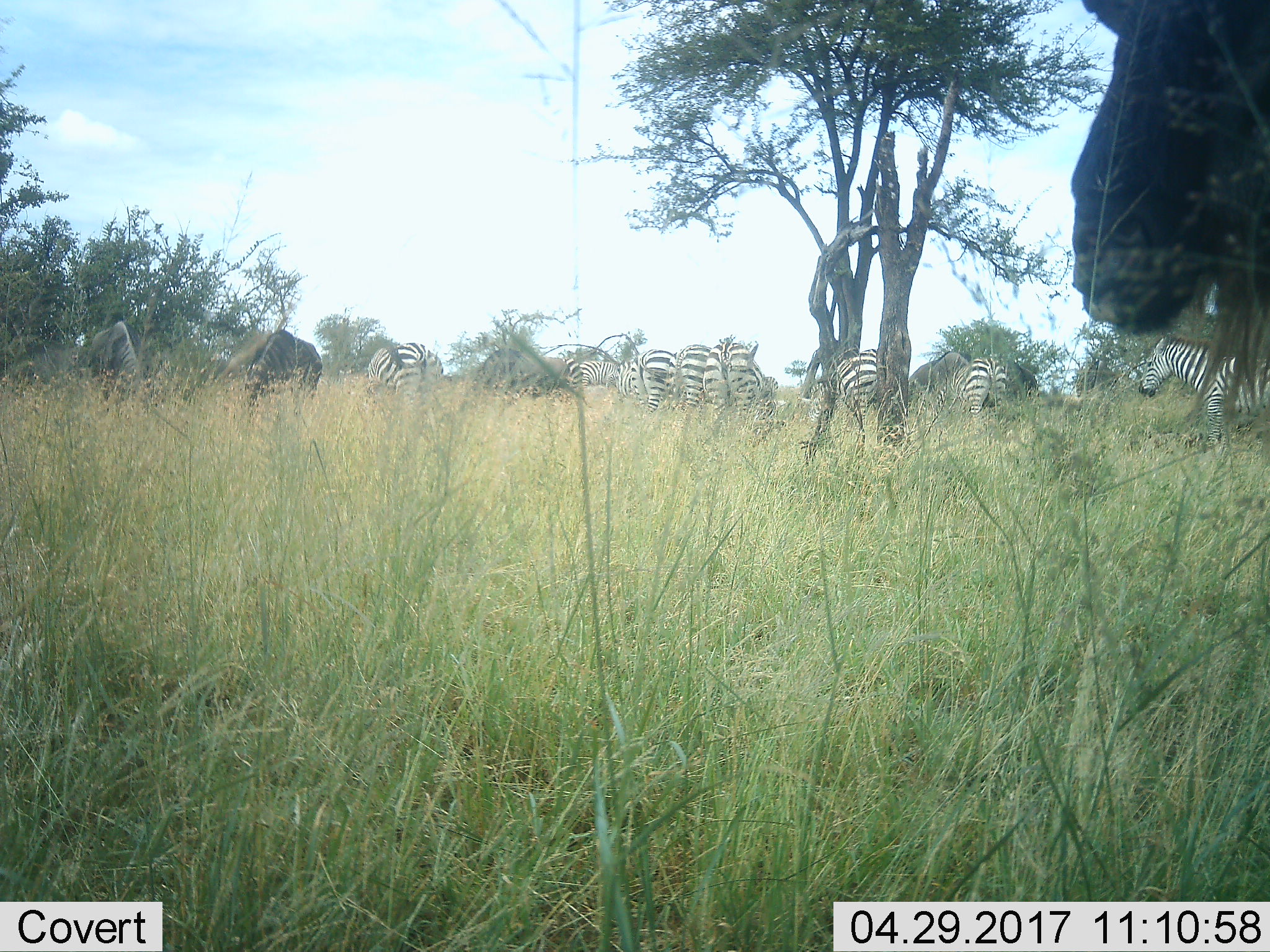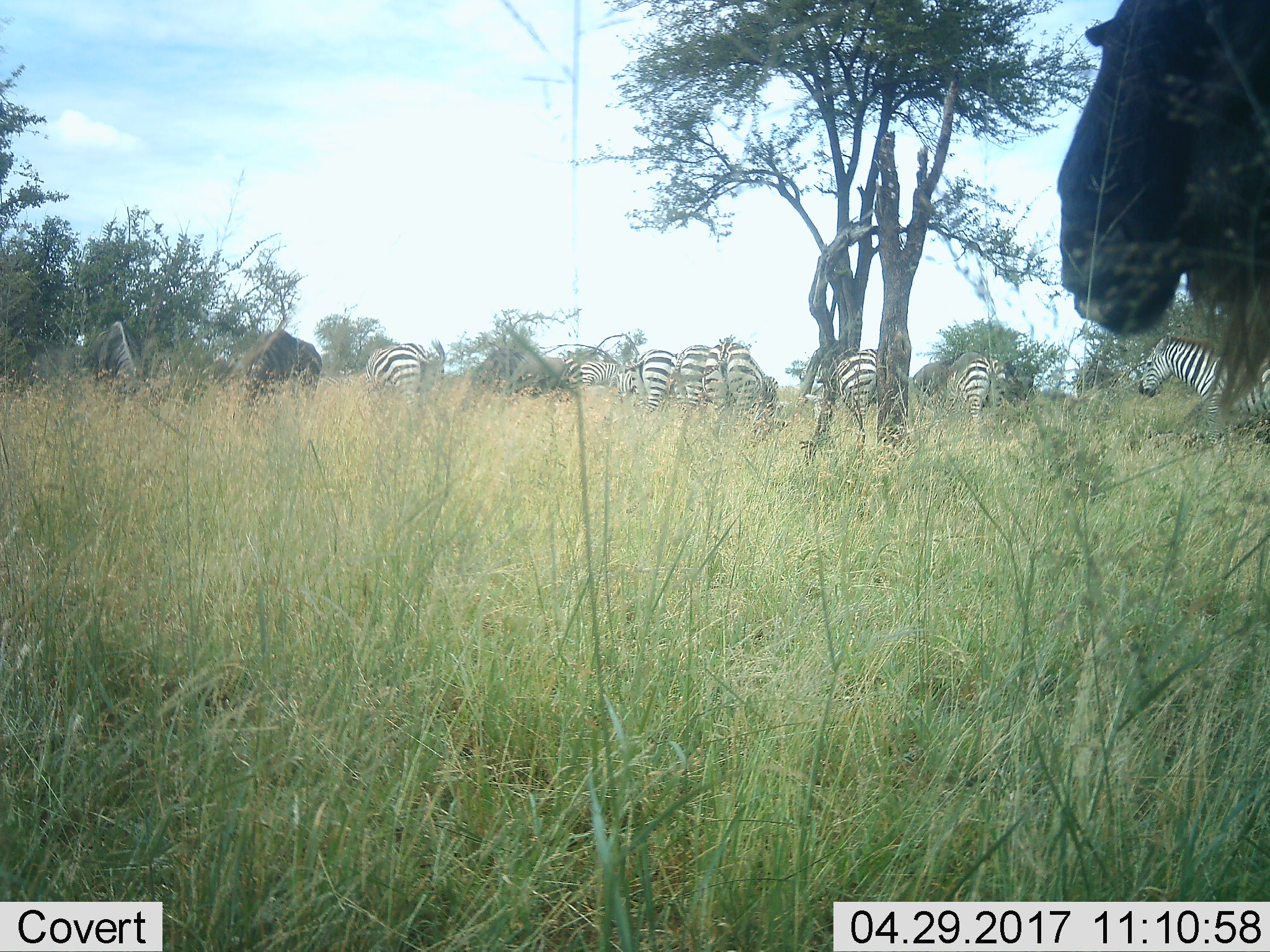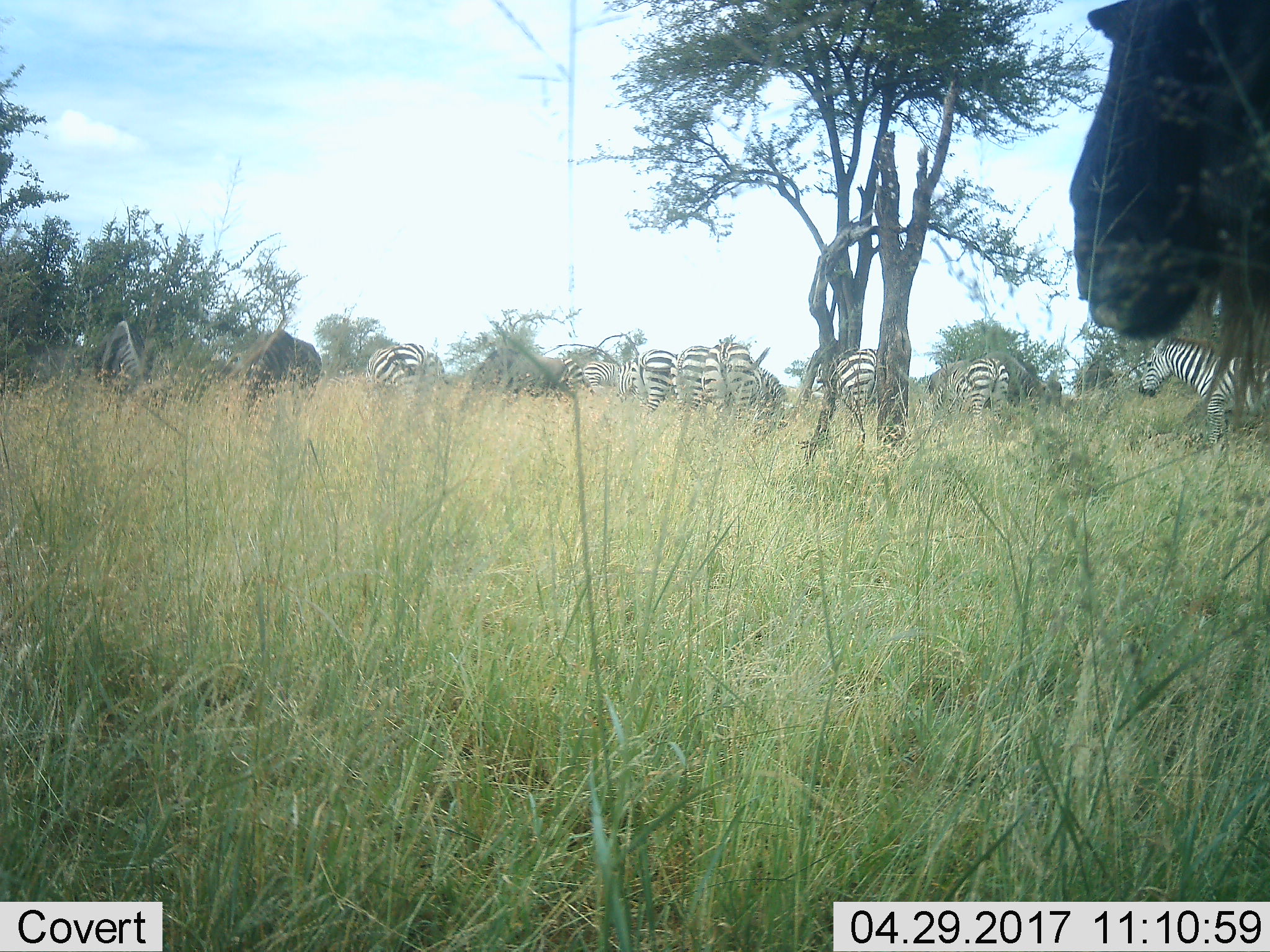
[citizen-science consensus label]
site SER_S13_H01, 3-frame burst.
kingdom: Animalia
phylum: Chordata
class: Mammalia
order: Perissodactyla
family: Equidae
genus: Equus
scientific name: Equus quagga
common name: plains zebra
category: zebraplains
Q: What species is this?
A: Zebraplains (plains zebra) (Equus quagga).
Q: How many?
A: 11-50.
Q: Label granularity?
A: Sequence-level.